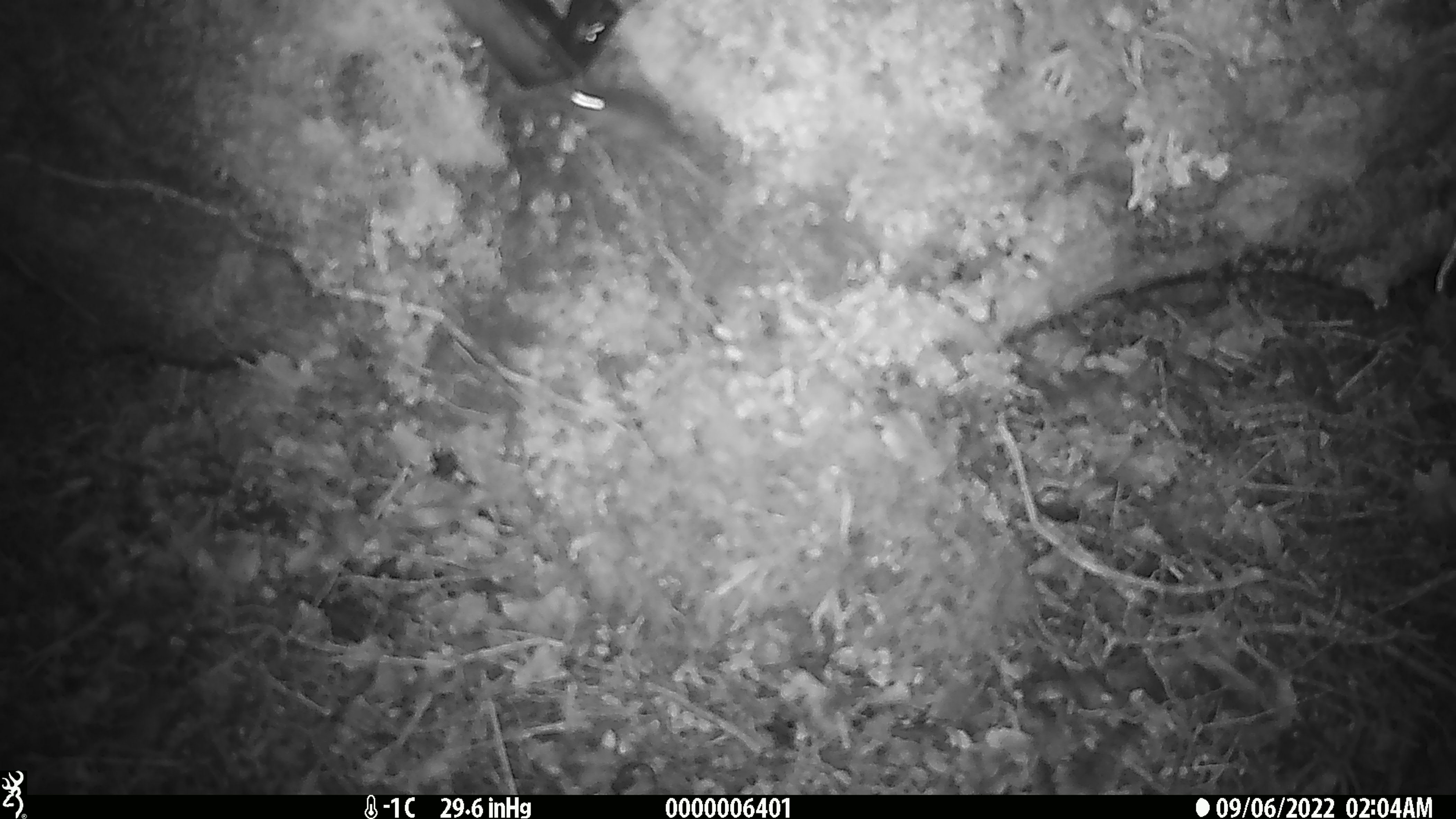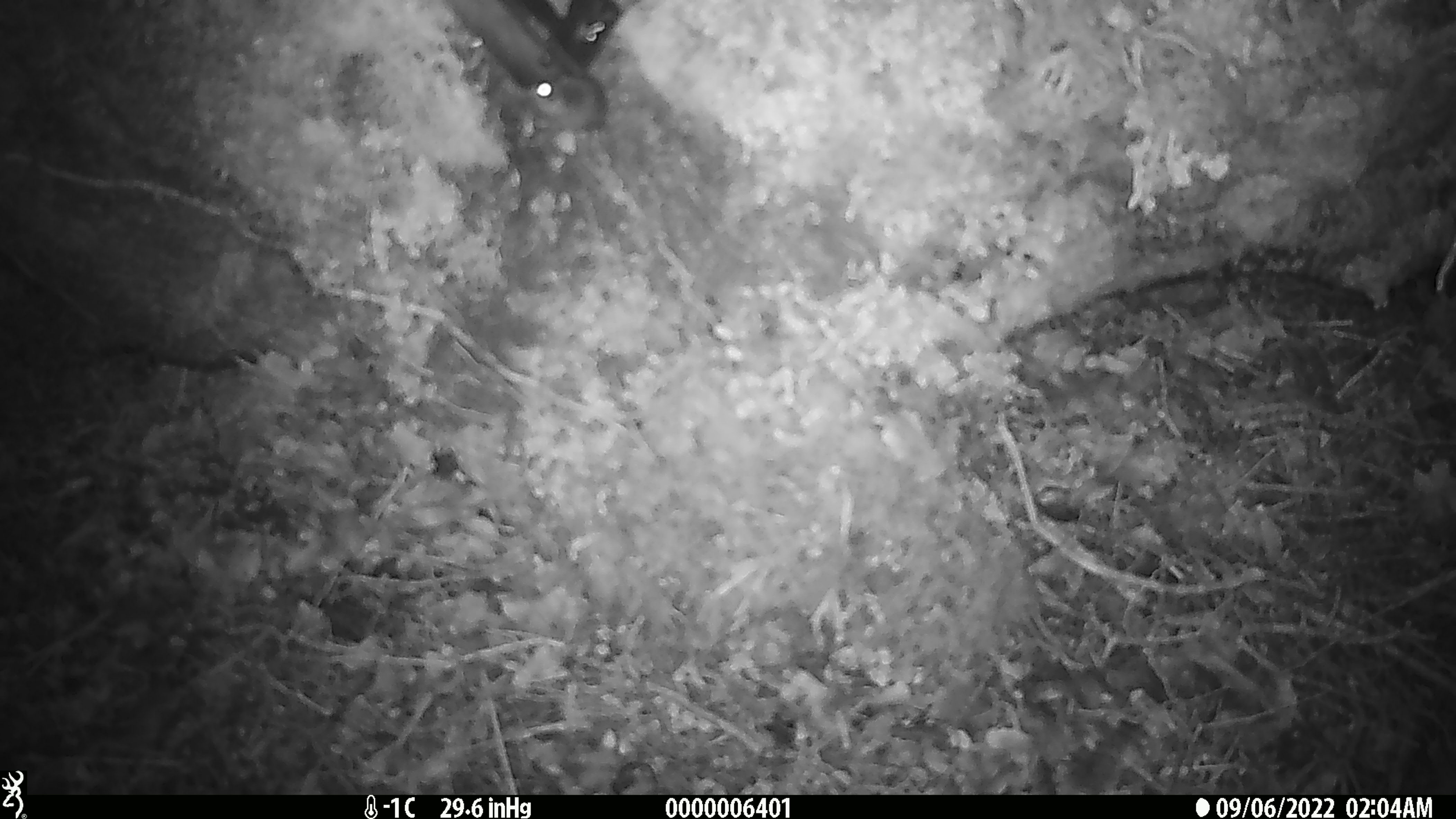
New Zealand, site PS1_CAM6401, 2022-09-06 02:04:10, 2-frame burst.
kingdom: Animalia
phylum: Chordata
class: Mammalia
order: Rodentia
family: Muridae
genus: Mus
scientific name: Mus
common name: mouse